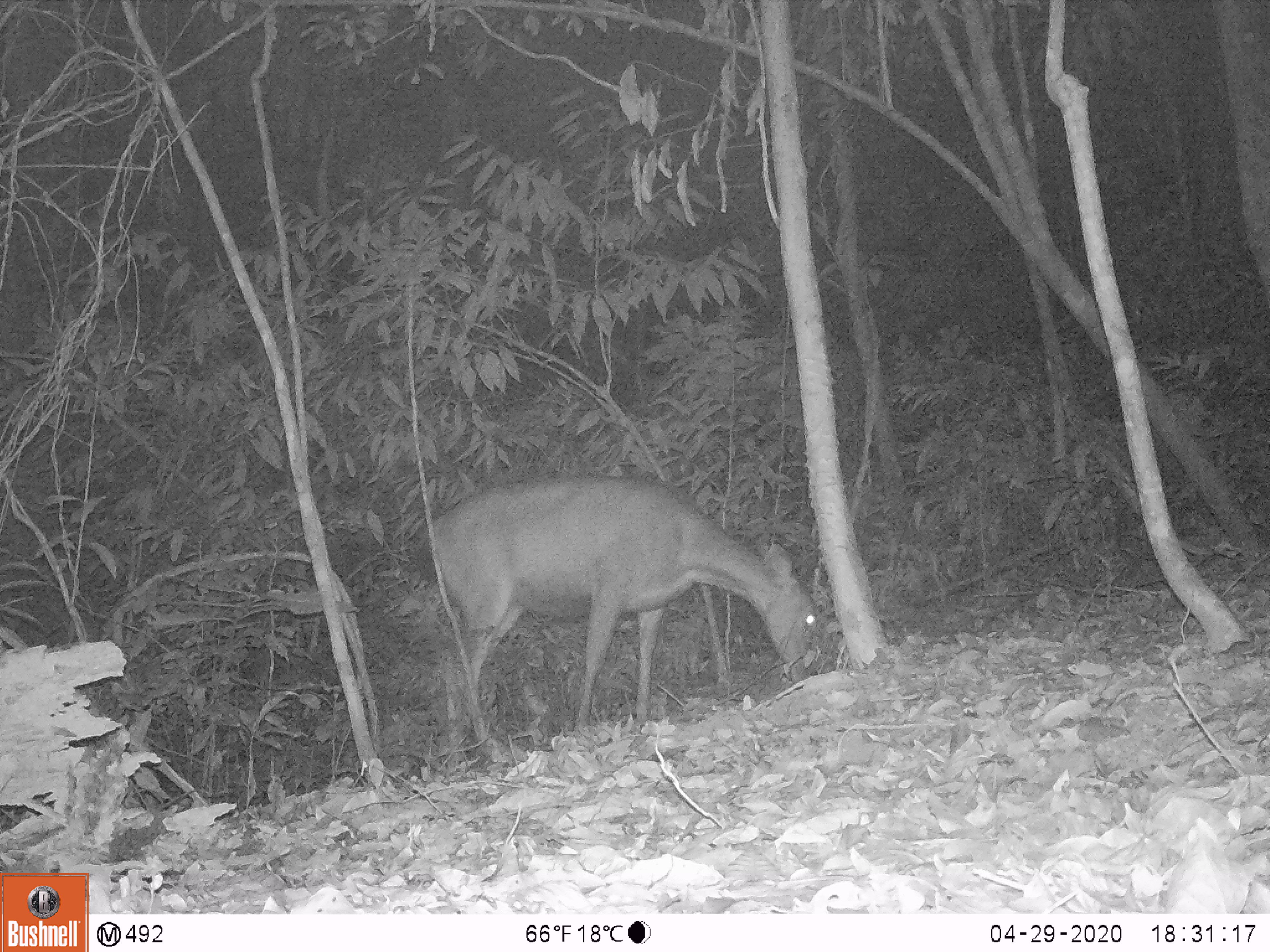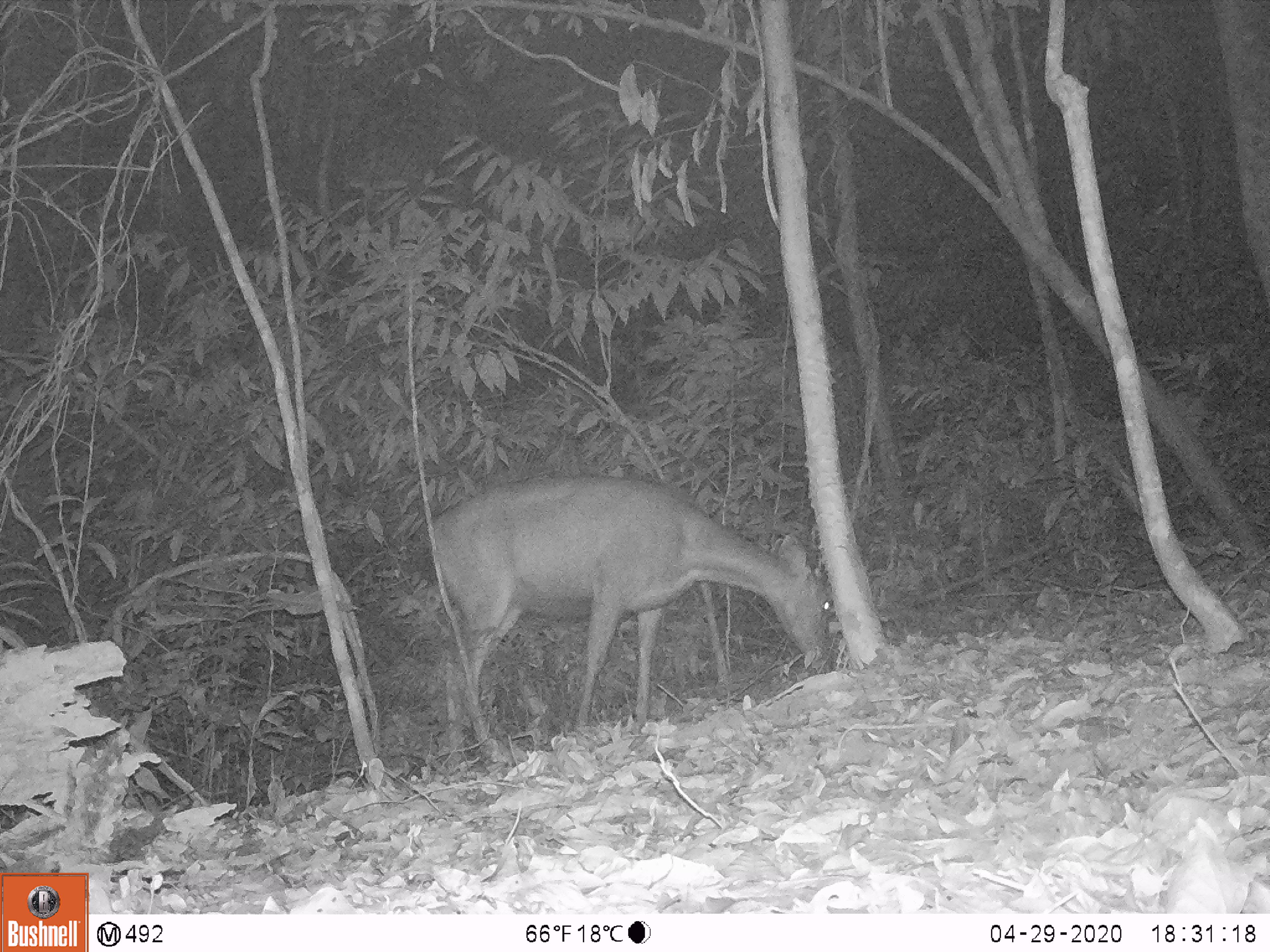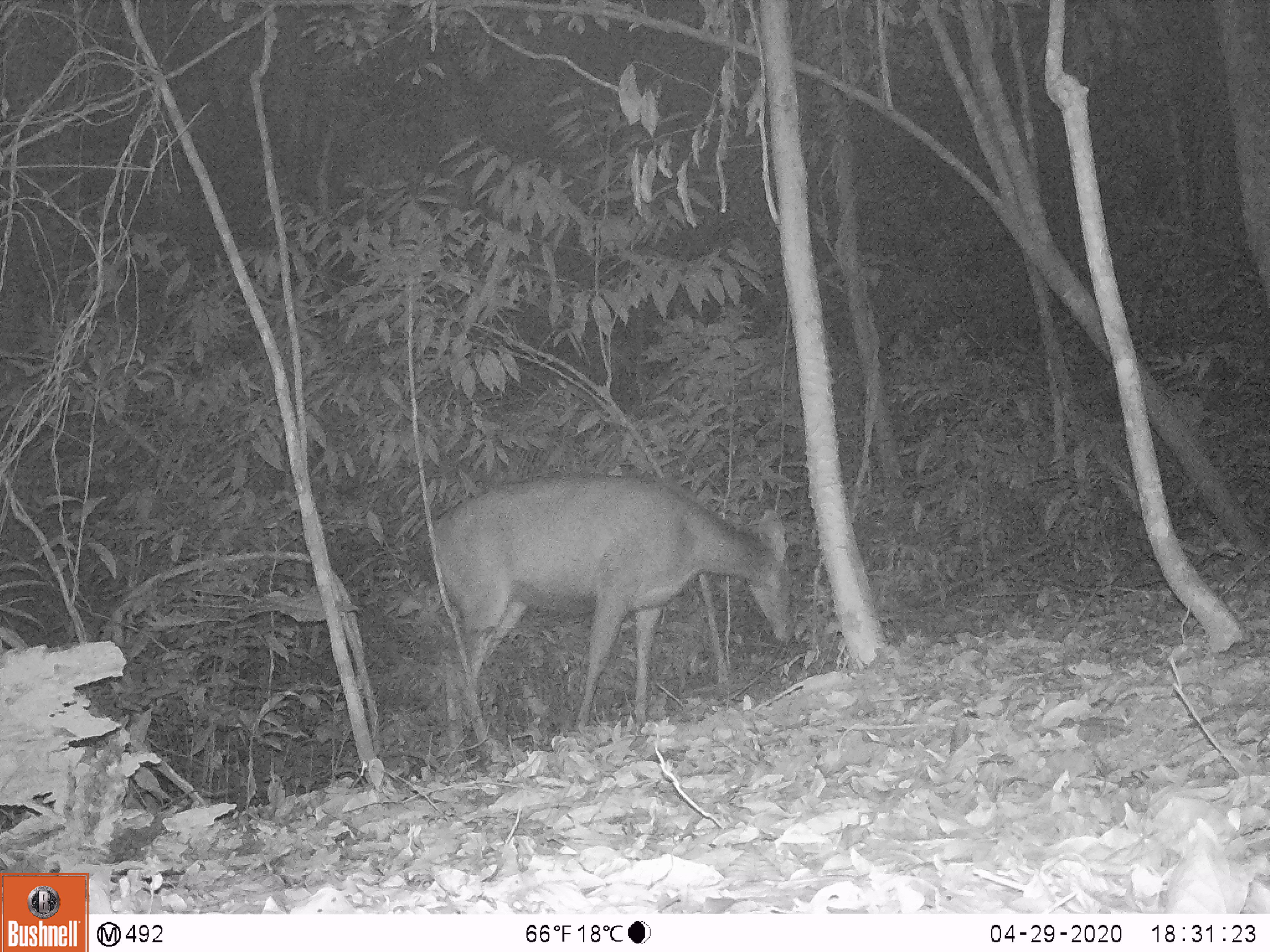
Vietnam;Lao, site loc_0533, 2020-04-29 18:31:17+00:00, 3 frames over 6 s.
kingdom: Animalia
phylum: Chordata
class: Mammalia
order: Artiodactyla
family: Cervidae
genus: Rusa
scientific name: Rusa unicolor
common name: sambar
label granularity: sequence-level